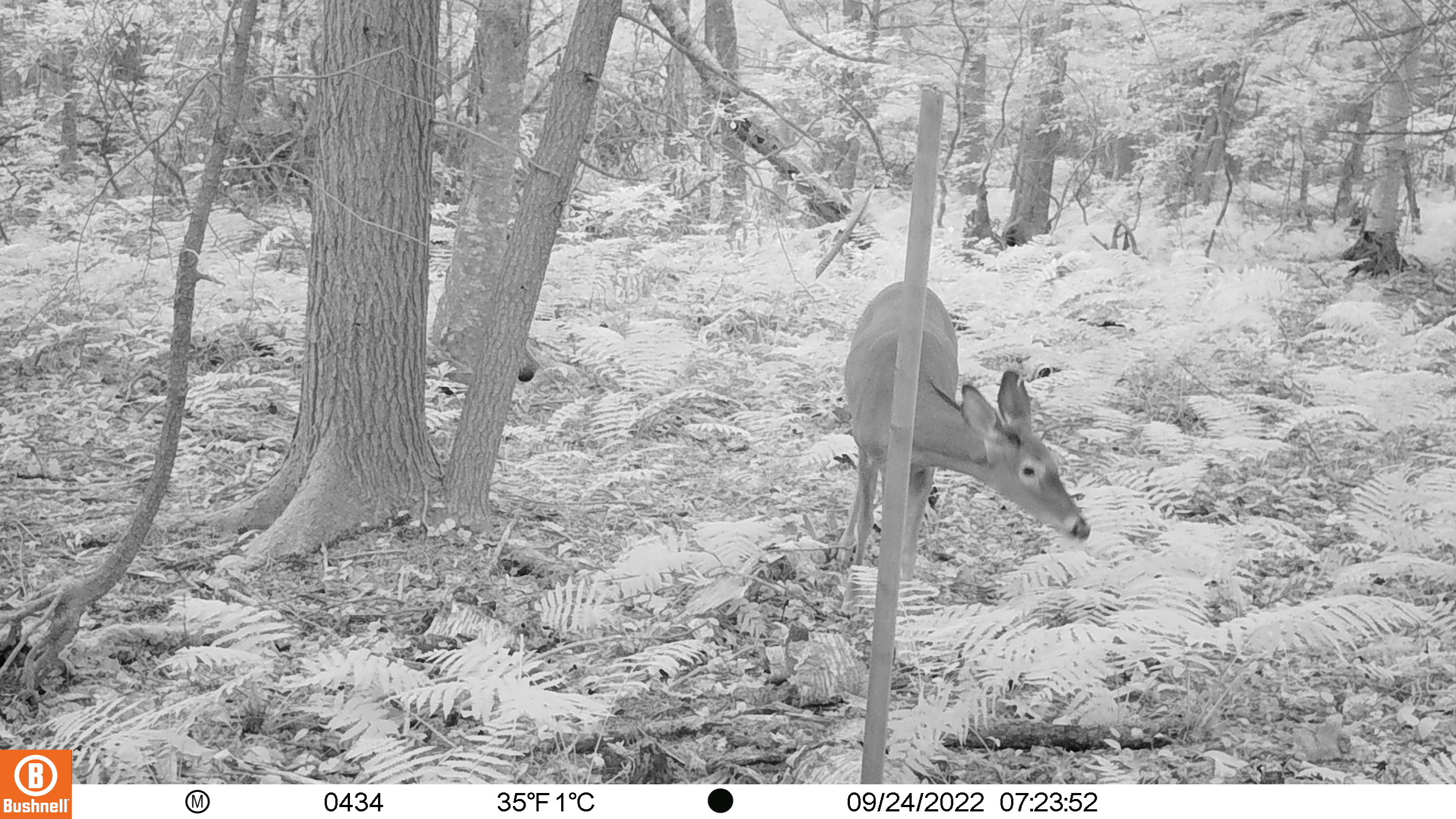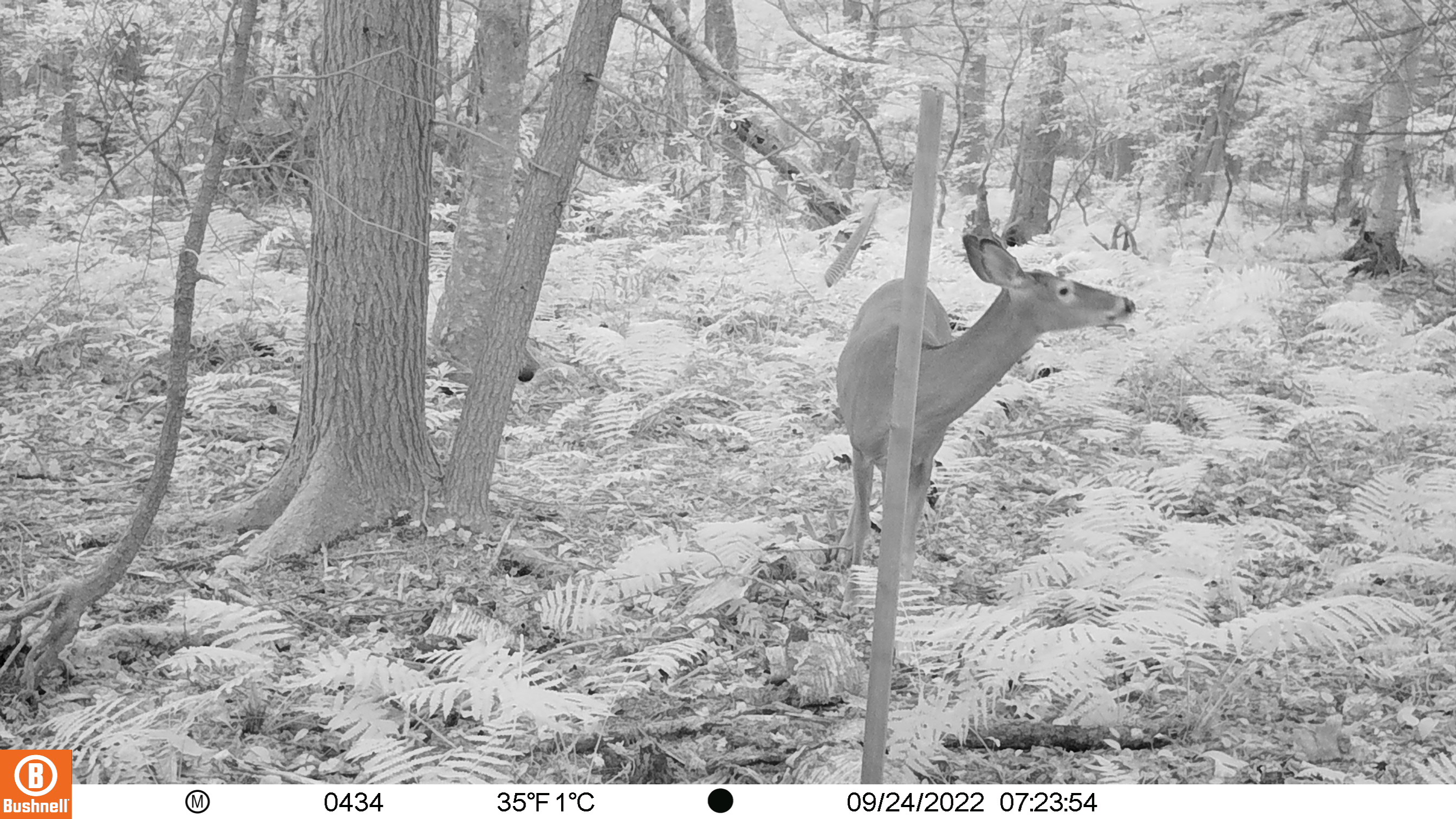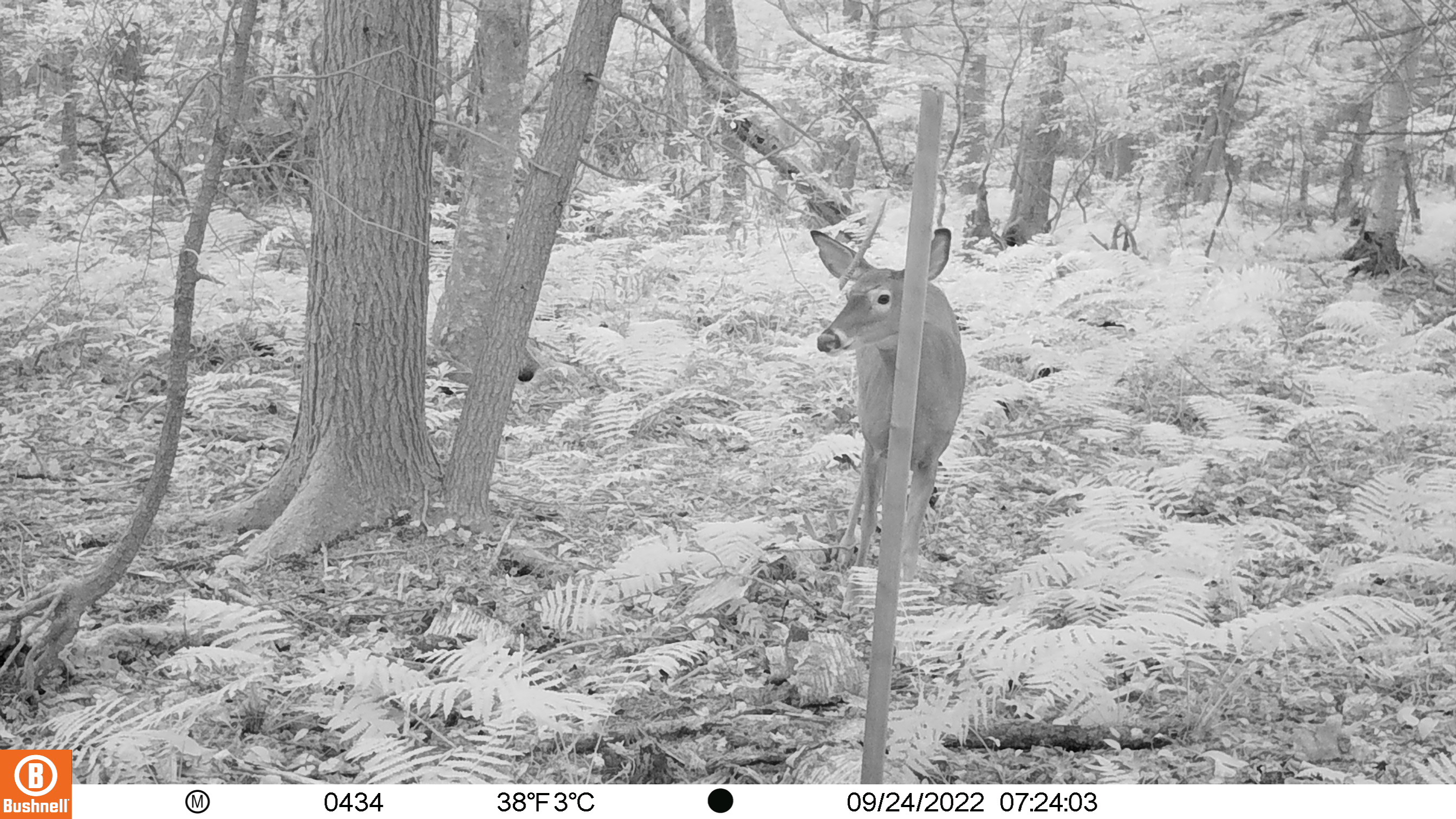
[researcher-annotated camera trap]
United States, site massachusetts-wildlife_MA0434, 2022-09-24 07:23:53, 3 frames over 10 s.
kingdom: Animalia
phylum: Chordata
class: Mammalia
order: Artiodactyla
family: Cervidae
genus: Odocoileus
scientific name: Odocoileus virginianus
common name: white-tailed deer